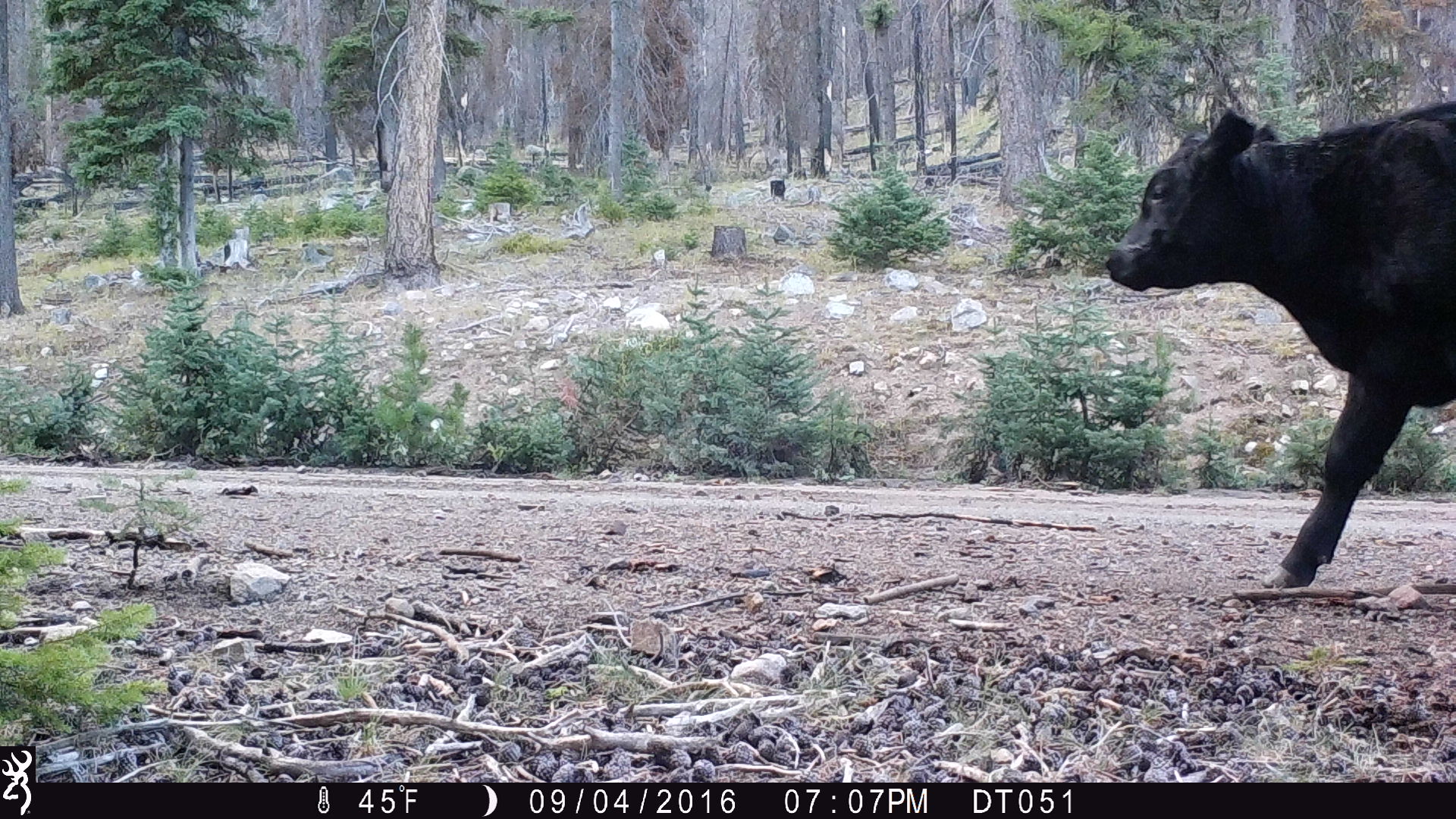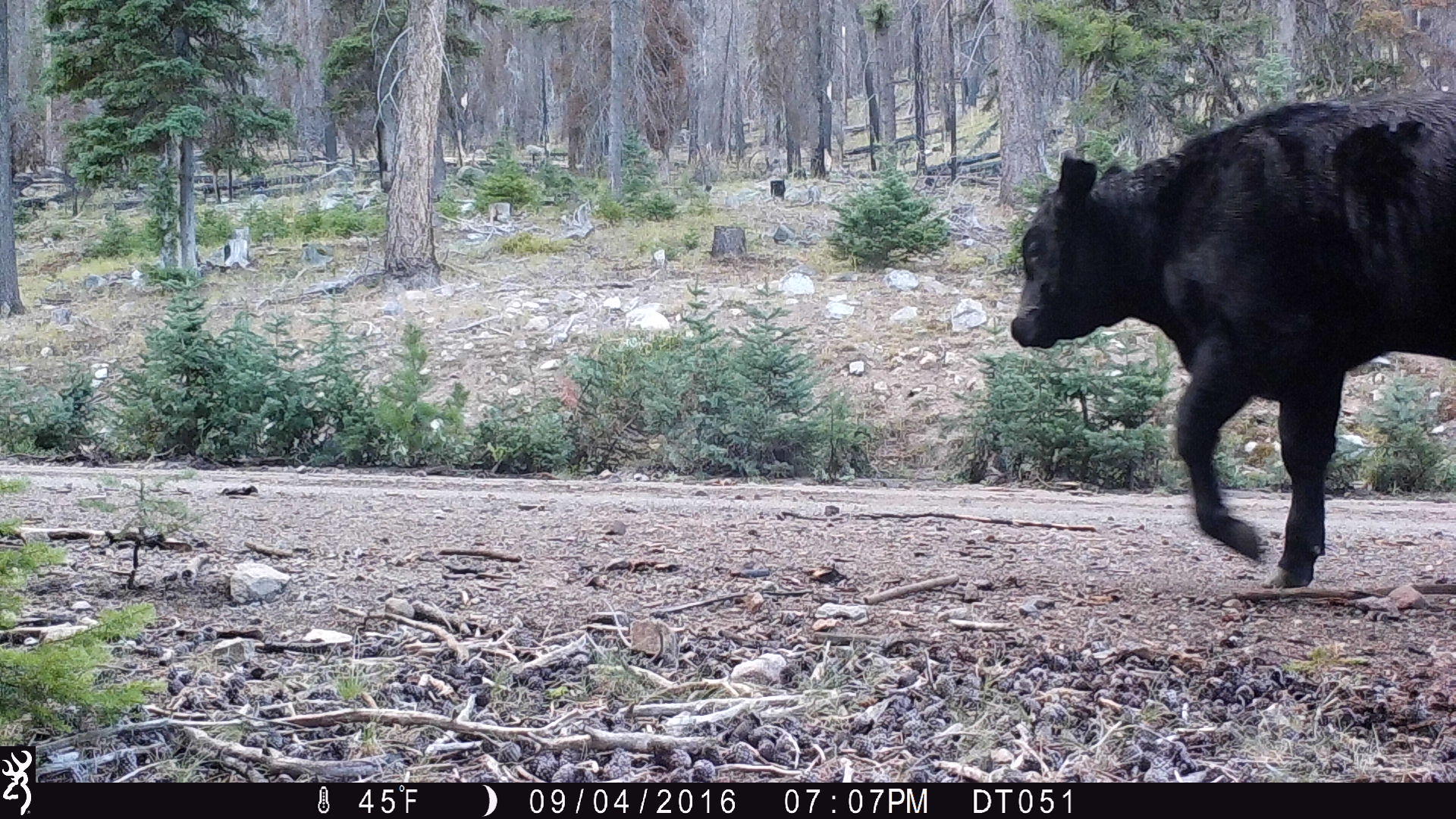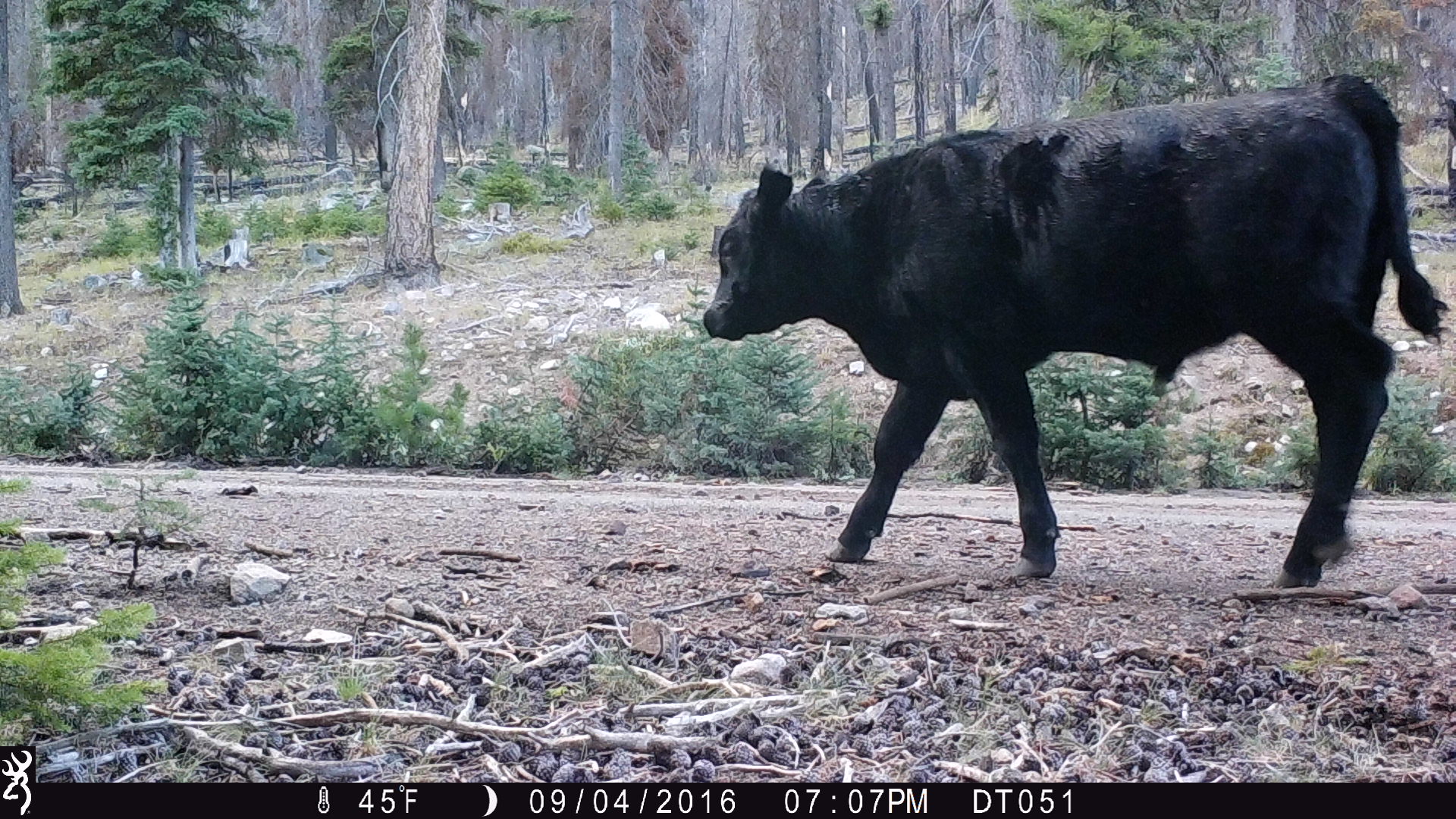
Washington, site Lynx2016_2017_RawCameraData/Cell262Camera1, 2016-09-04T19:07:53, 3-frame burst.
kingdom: Animalia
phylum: Chordata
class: Mammalia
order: Artiodactyla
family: Bovidae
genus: Bos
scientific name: Bos taurus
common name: domestic cattle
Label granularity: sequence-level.